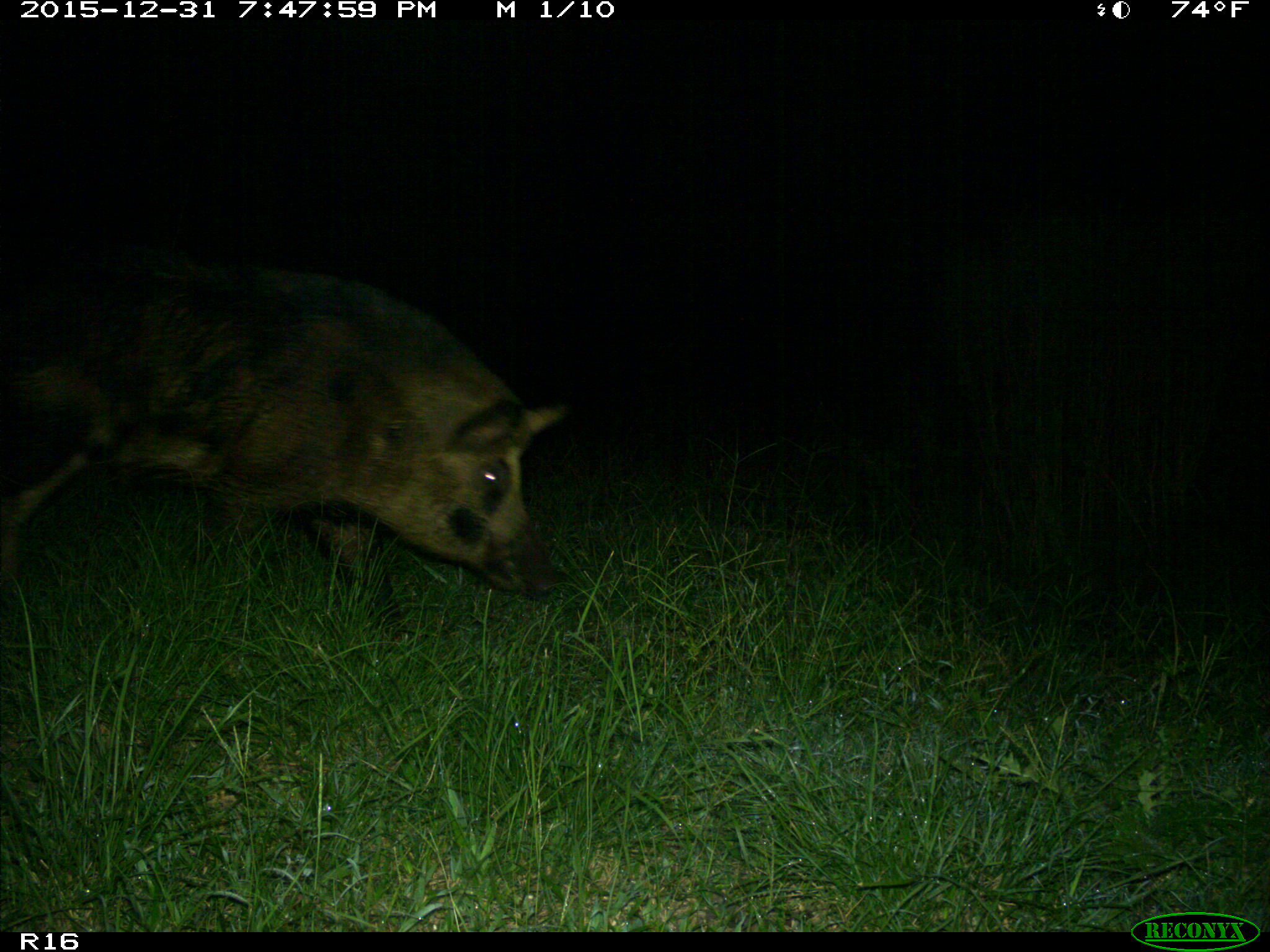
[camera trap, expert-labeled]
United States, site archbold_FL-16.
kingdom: Animalia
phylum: Chordata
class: Mammalia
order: Artiodactyla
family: Suidae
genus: Sus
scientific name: Sus scrofa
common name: wild boar